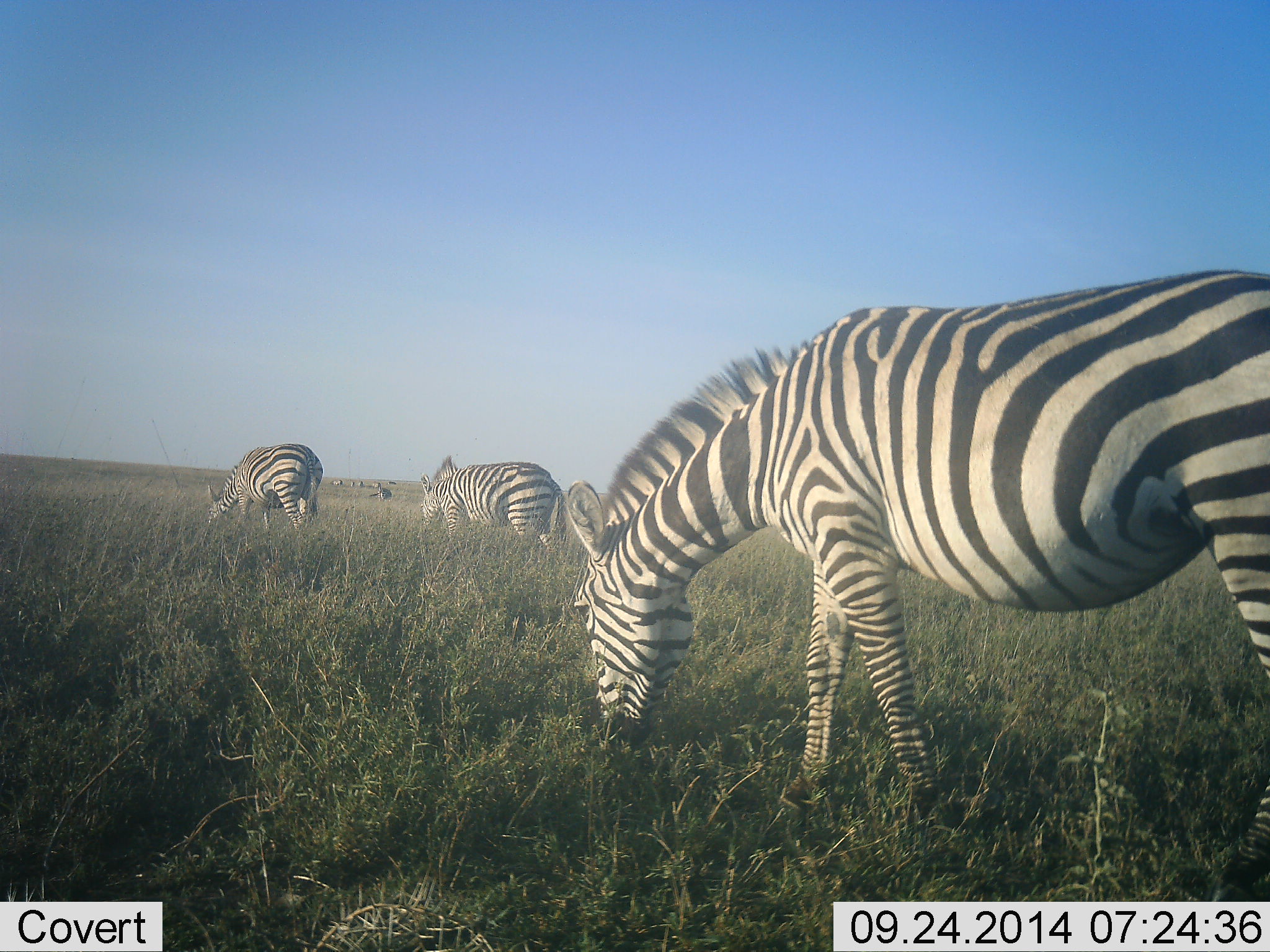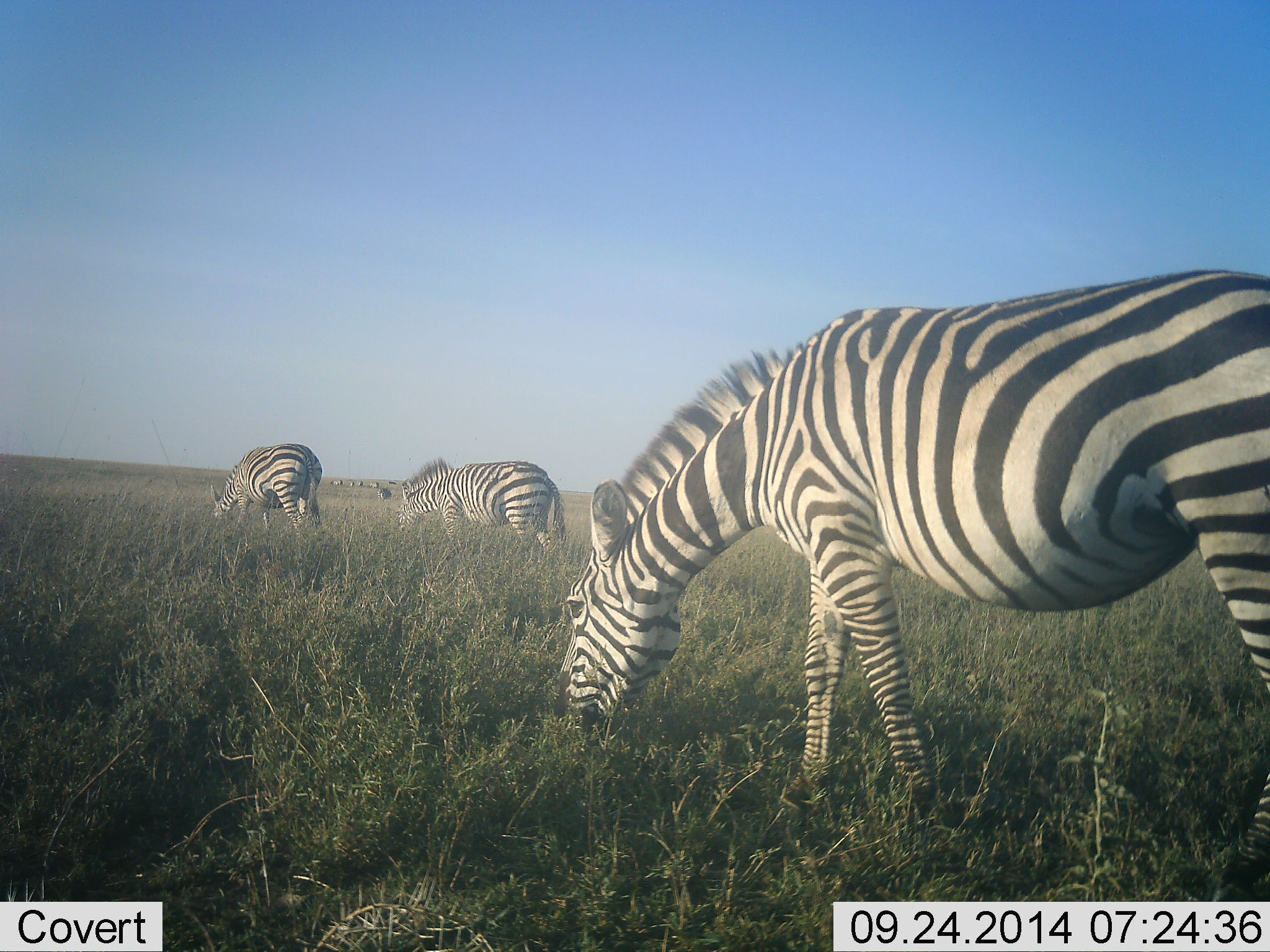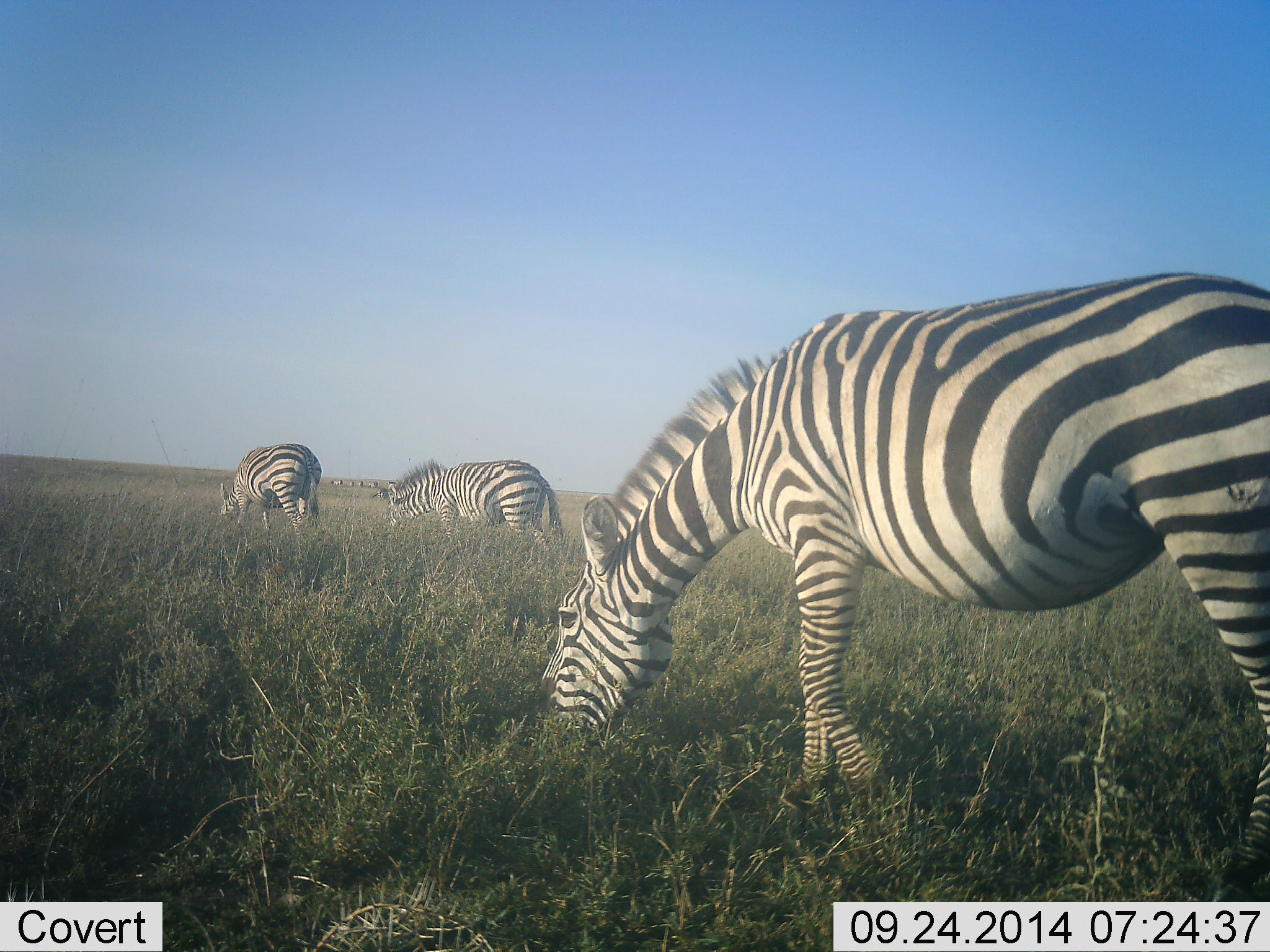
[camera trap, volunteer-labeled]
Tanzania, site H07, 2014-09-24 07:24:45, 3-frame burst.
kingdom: Animalia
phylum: Chordata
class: Mammalia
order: Perissodactyla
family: Equidae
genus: Equus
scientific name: Equus quagga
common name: plains zebra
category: zebra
Zebra (plains zebra) (Equus quagga), count 3. Behavior (volunteer vote fractions): standing 20%, resting 0%, moving 10%, interacting 0%. Young present (vote fraction): 0%. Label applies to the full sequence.